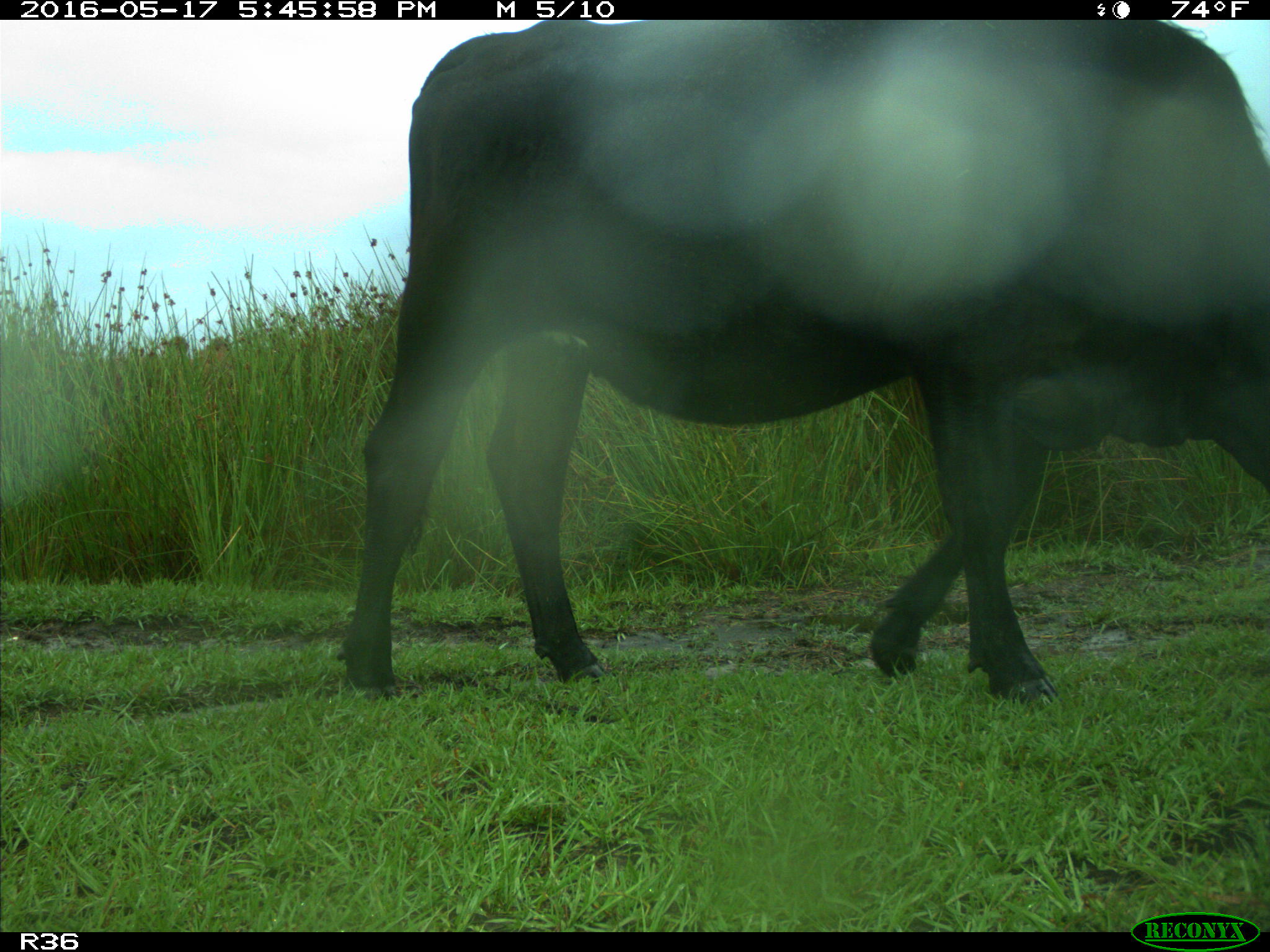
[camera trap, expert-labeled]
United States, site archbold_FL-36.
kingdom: Animalia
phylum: Chordata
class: Mammalia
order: Artiodactyla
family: Bovidae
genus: Bos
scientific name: Bos taurus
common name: domestic cow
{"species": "Bos taurus (domestic cow)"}